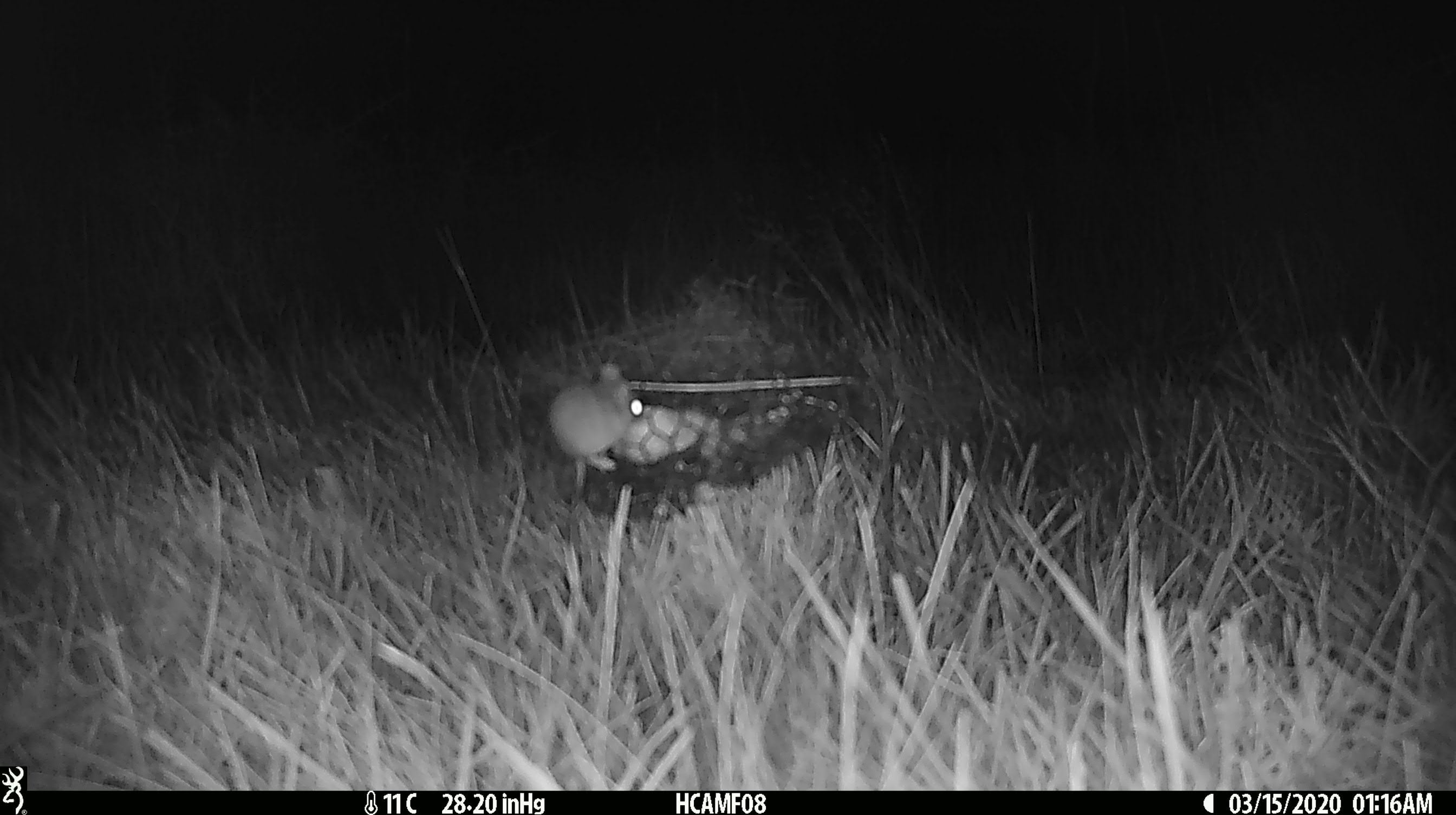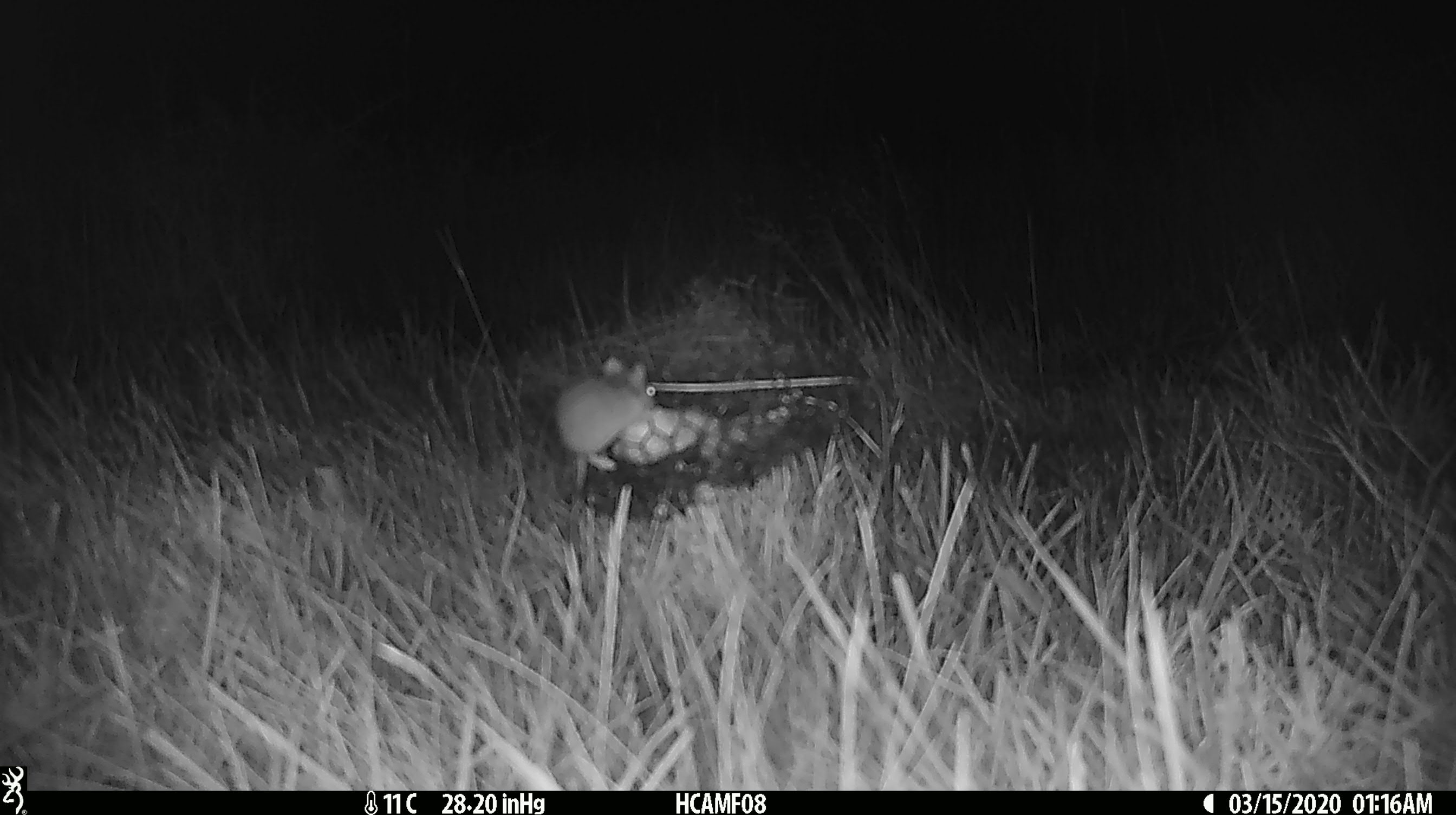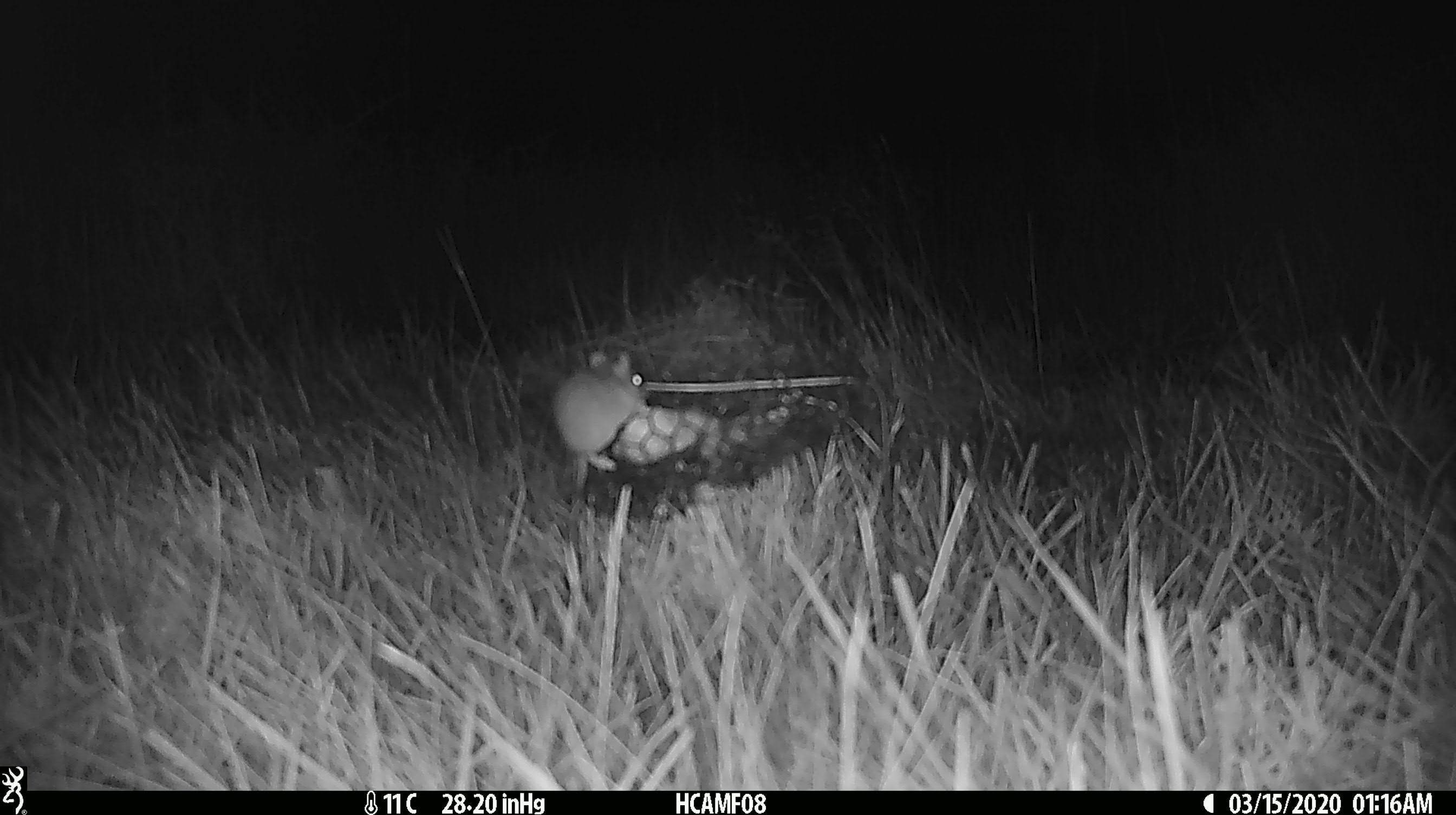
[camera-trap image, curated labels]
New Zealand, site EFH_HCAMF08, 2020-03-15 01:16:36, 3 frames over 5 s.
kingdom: Animalia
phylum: Chordata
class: Mammalia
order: Rodentia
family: Muridae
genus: Mus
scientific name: Mus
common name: mouse